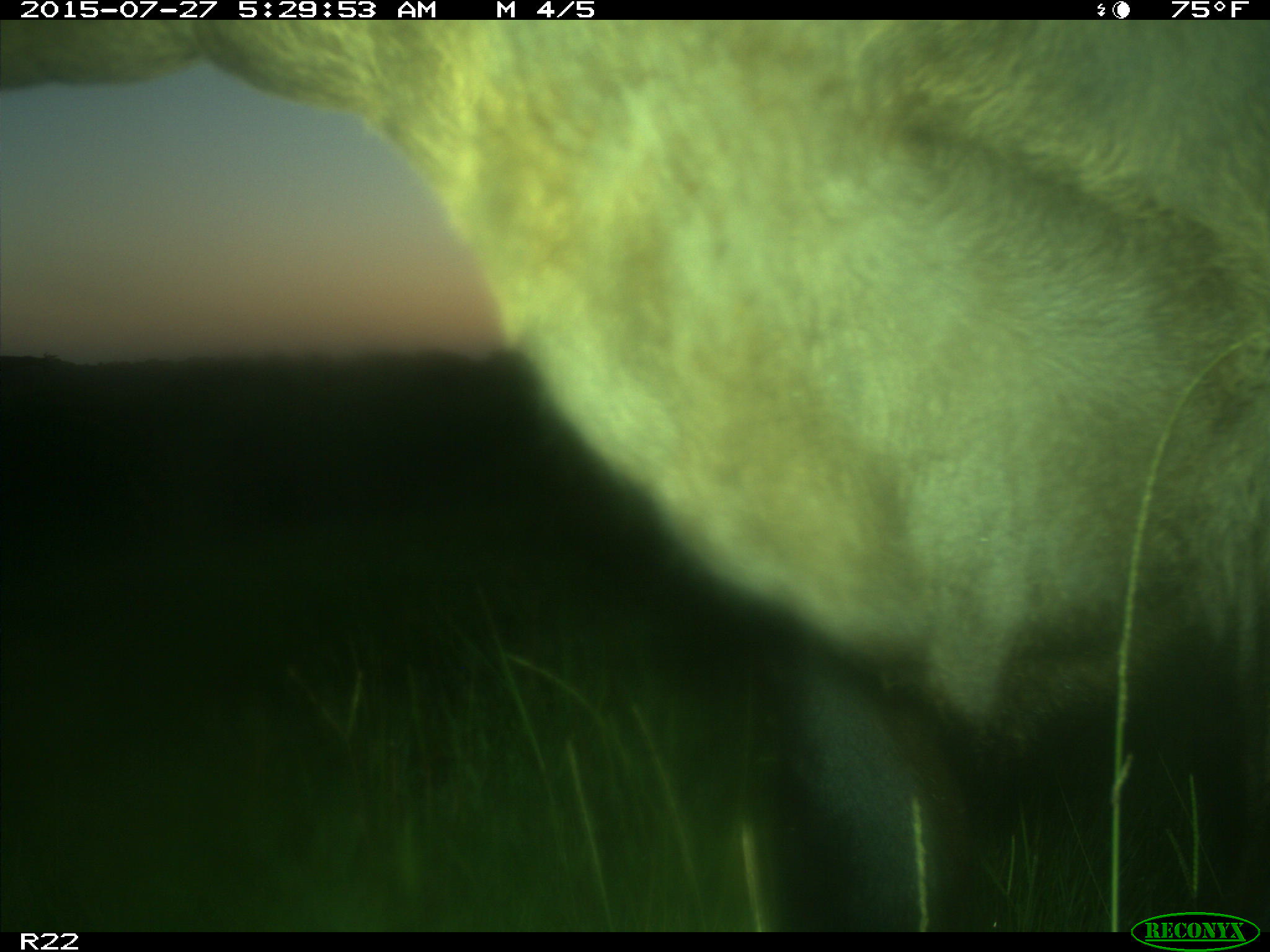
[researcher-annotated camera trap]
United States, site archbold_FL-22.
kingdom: Animalia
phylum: Chordata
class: Mammalia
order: Artiodactyla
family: Bovidae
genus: Bos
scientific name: Bos taurus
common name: domestic cow